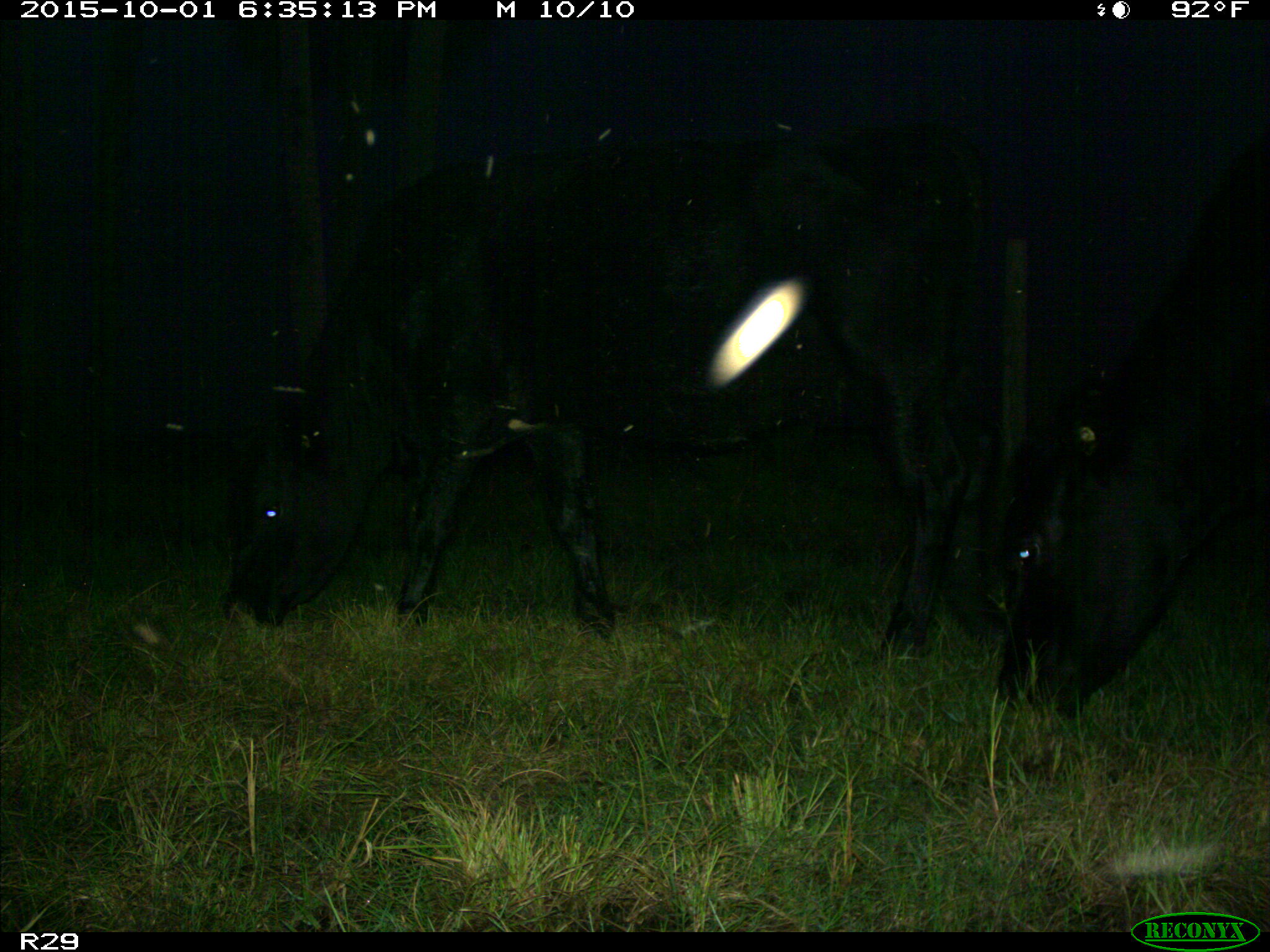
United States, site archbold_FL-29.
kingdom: Animalia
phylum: Chordata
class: Mammalia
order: Artiodactyla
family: Bovidae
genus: Bos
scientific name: Bos taurus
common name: domestic cow